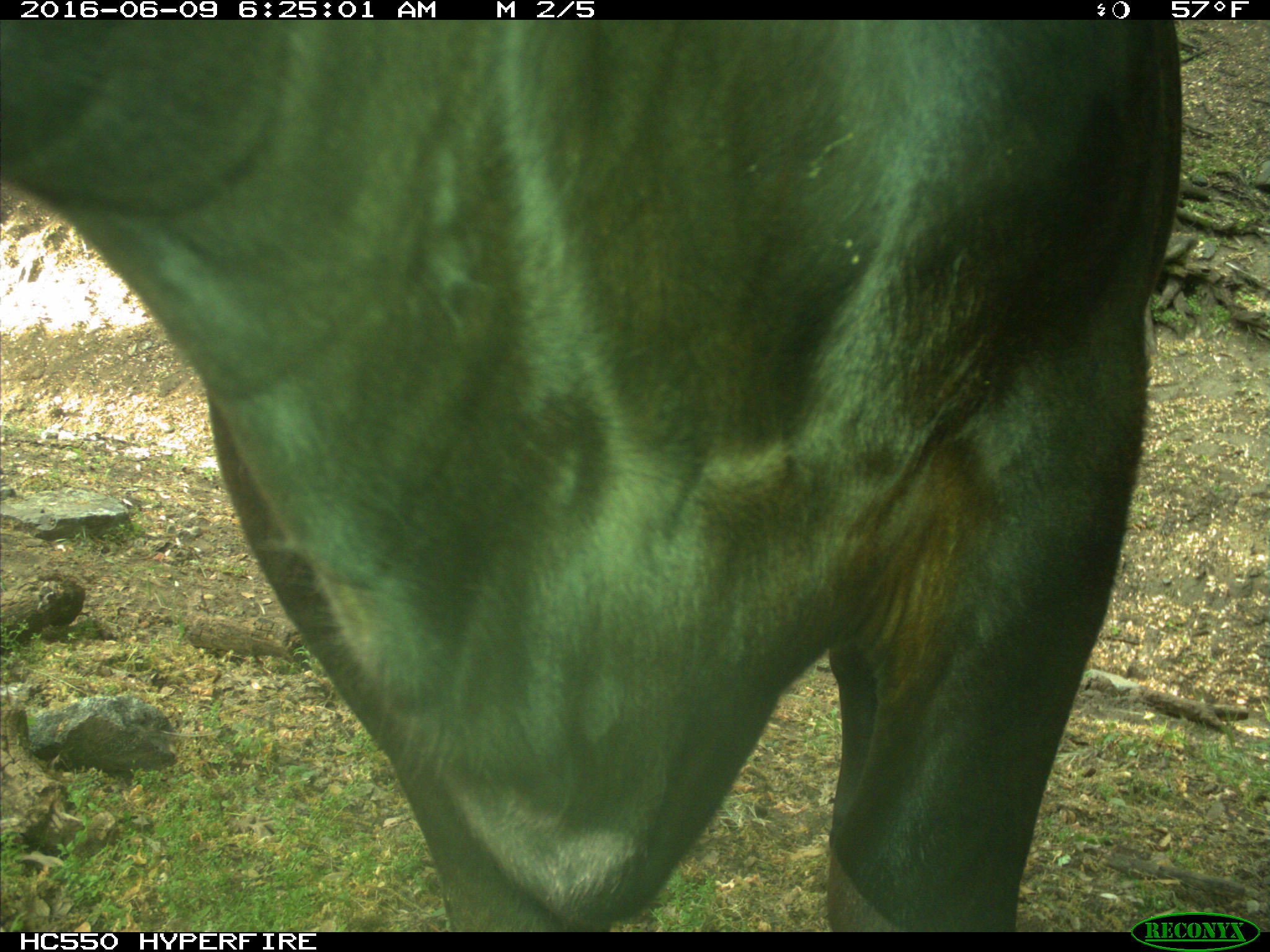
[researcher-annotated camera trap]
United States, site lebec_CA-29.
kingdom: Animalia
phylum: Chordata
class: Mammalia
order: Artiodactyla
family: Bovidae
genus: Bos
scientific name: Bos taurus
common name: domestic cow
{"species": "Bos taurus (domestic cow)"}